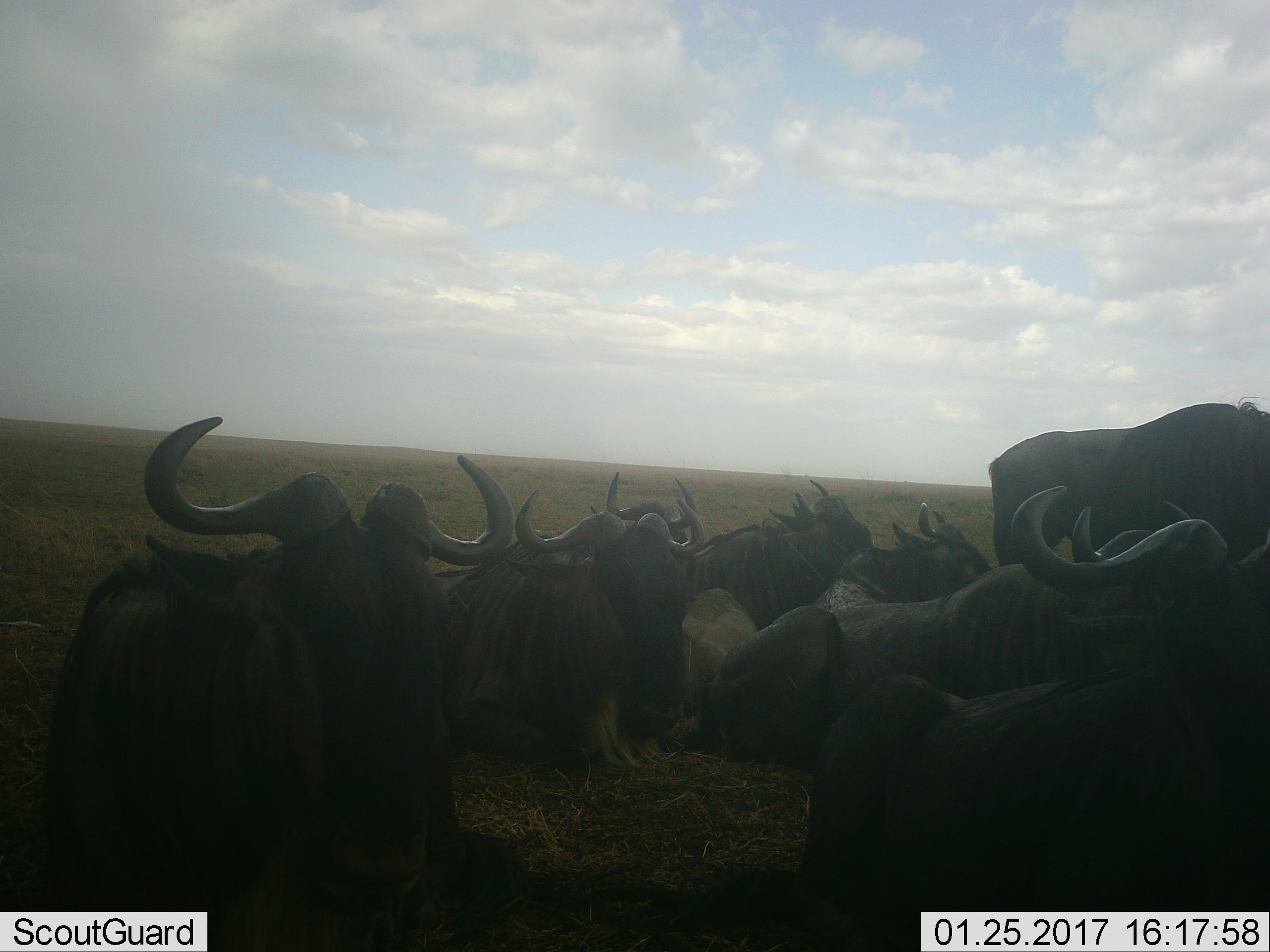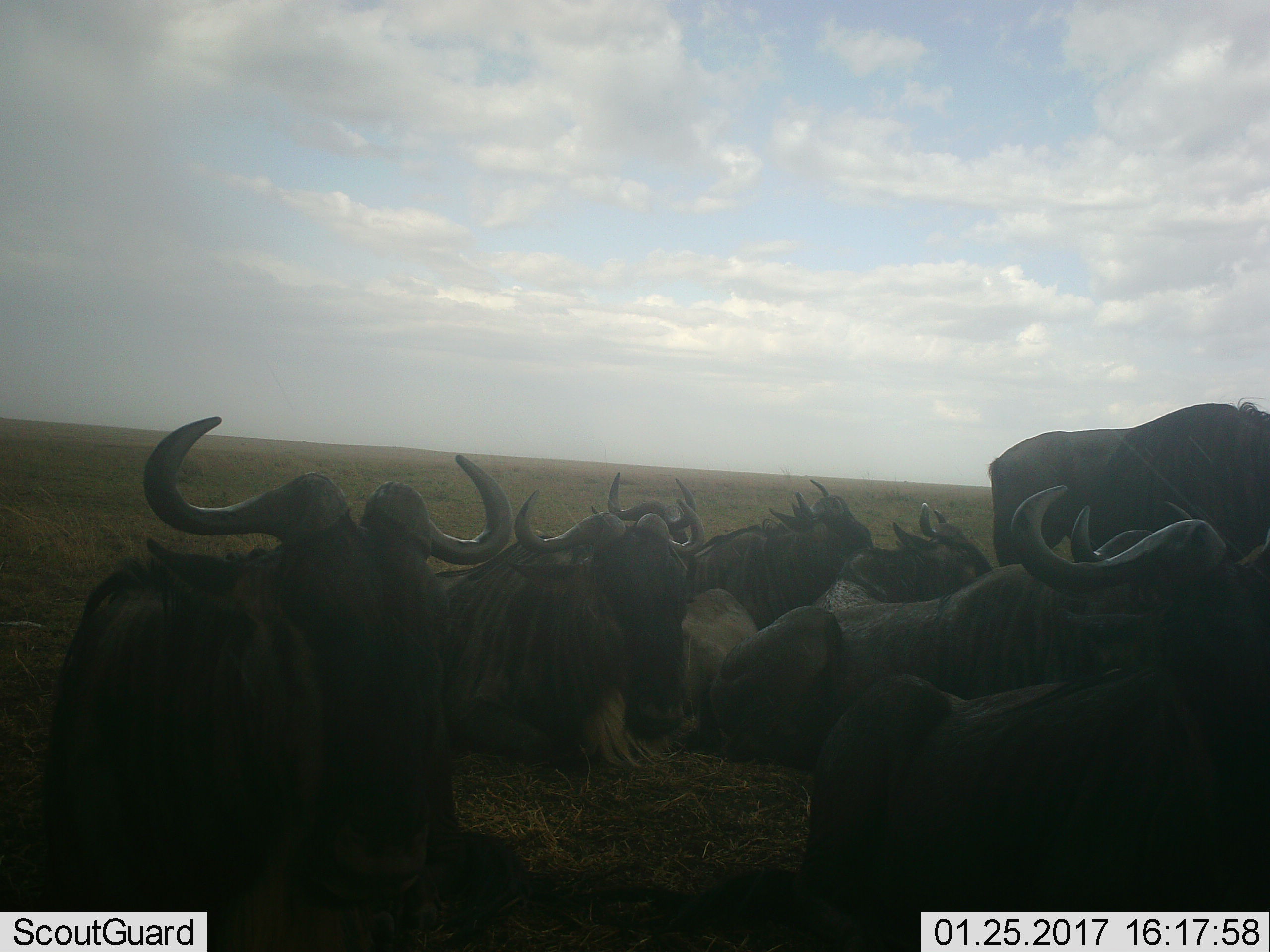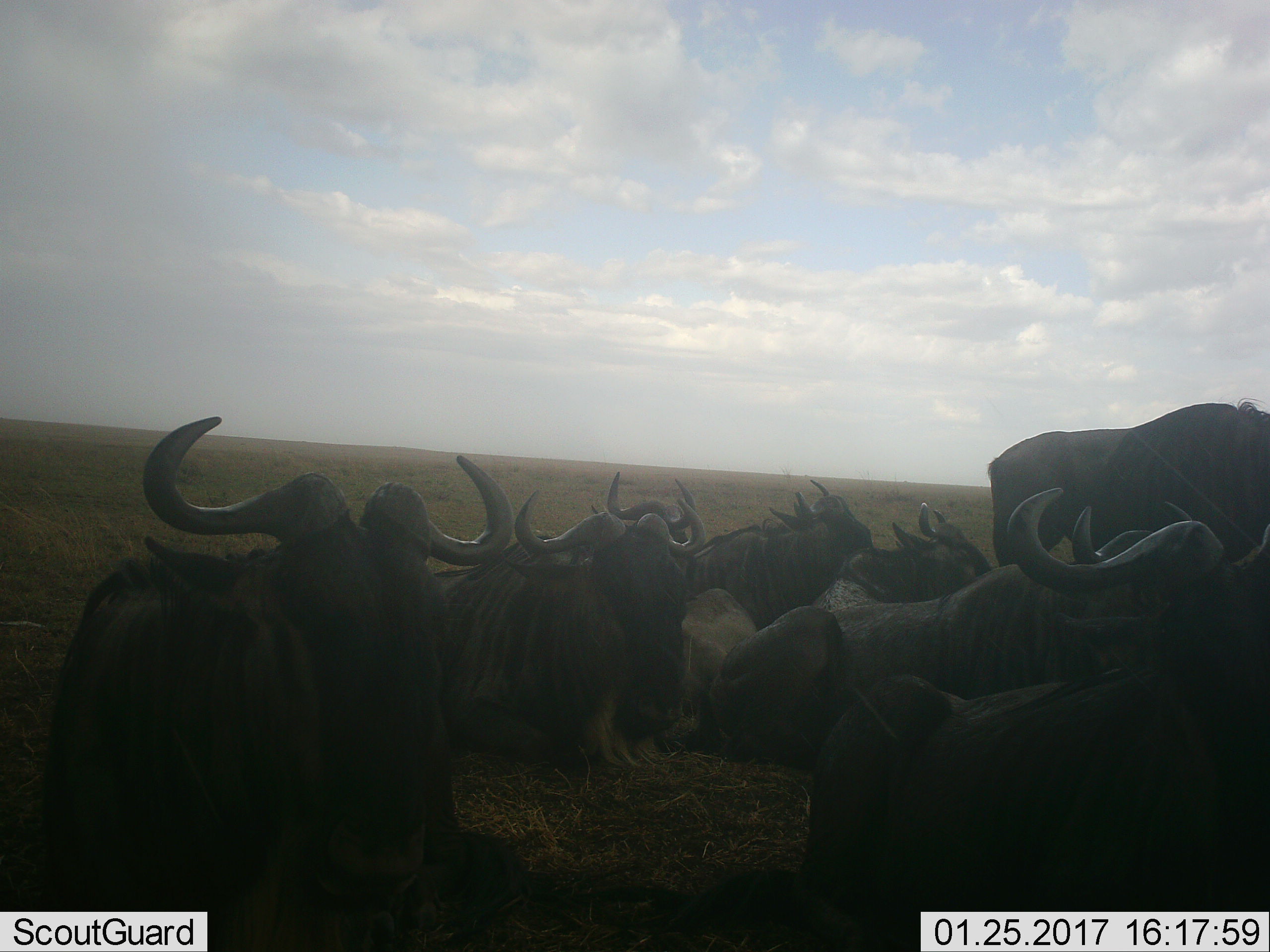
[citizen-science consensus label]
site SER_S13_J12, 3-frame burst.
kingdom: Animalia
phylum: Chordata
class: Mammalia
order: Artiodactyla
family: Bovidae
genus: Connochaetes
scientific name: Connochaetes taurinus taurinus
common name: blue wildebeest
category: wildebeestblue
Wildebeestblue (blue wildebeest) (Connochaetes taurinus taurinus), count 9. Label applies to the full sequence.